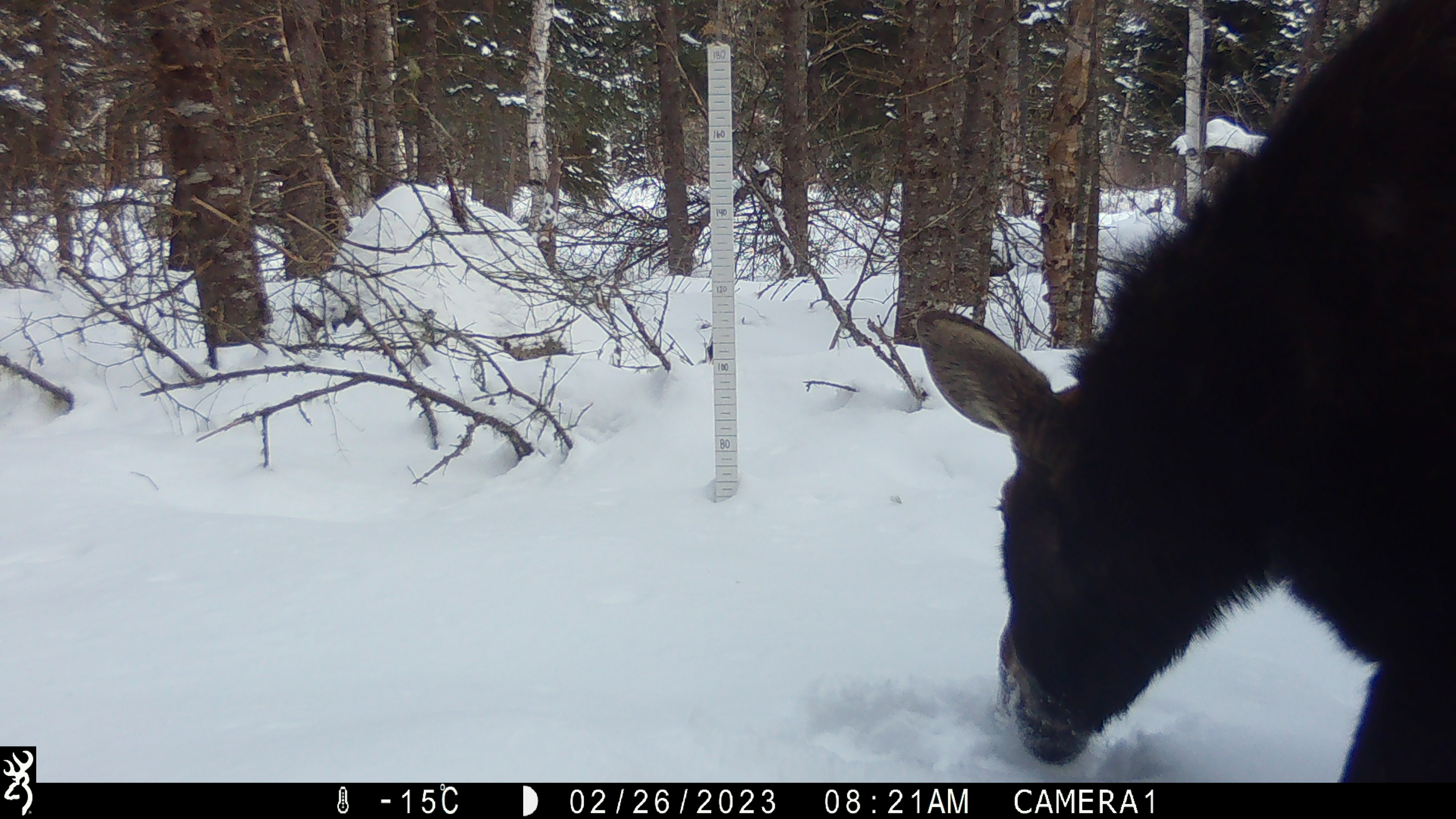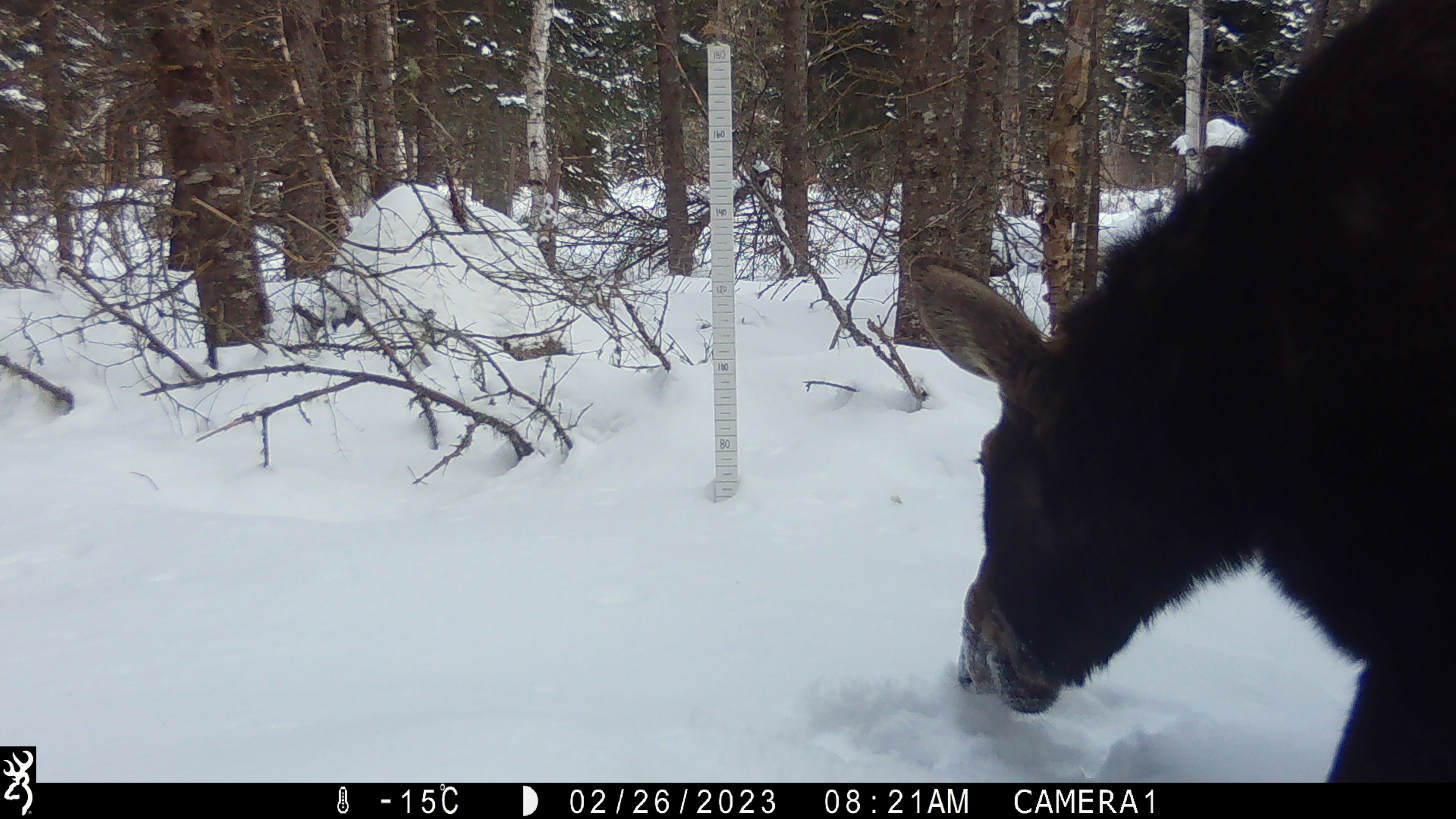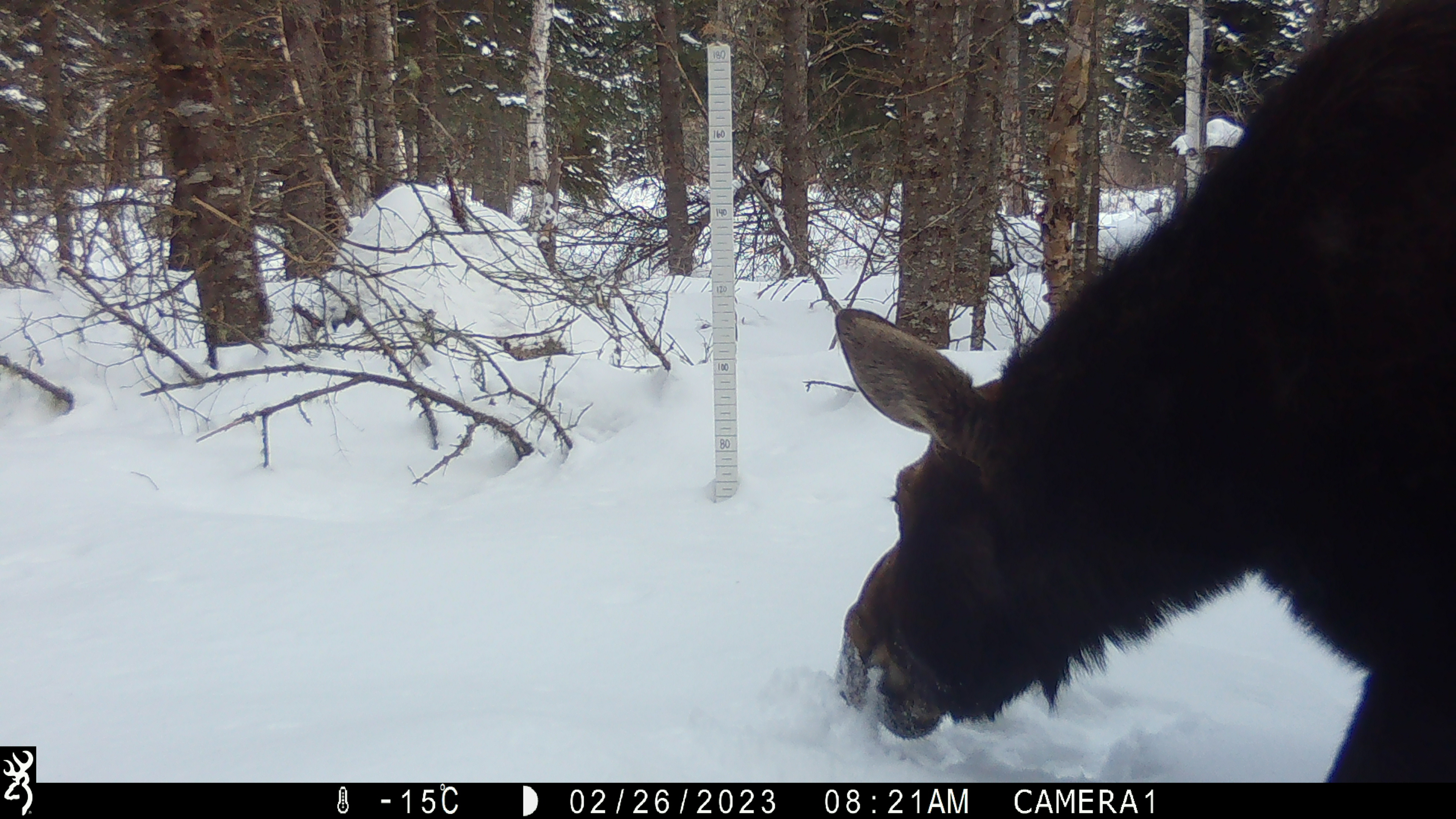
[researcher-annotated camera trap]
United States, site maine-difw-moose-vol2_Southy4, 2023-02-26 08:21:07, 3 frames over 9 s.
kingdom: Animalia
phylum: Chordata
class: Mammalia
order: Artiodactyla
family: Cervidae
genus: Alces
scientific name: Alces alces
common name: moose